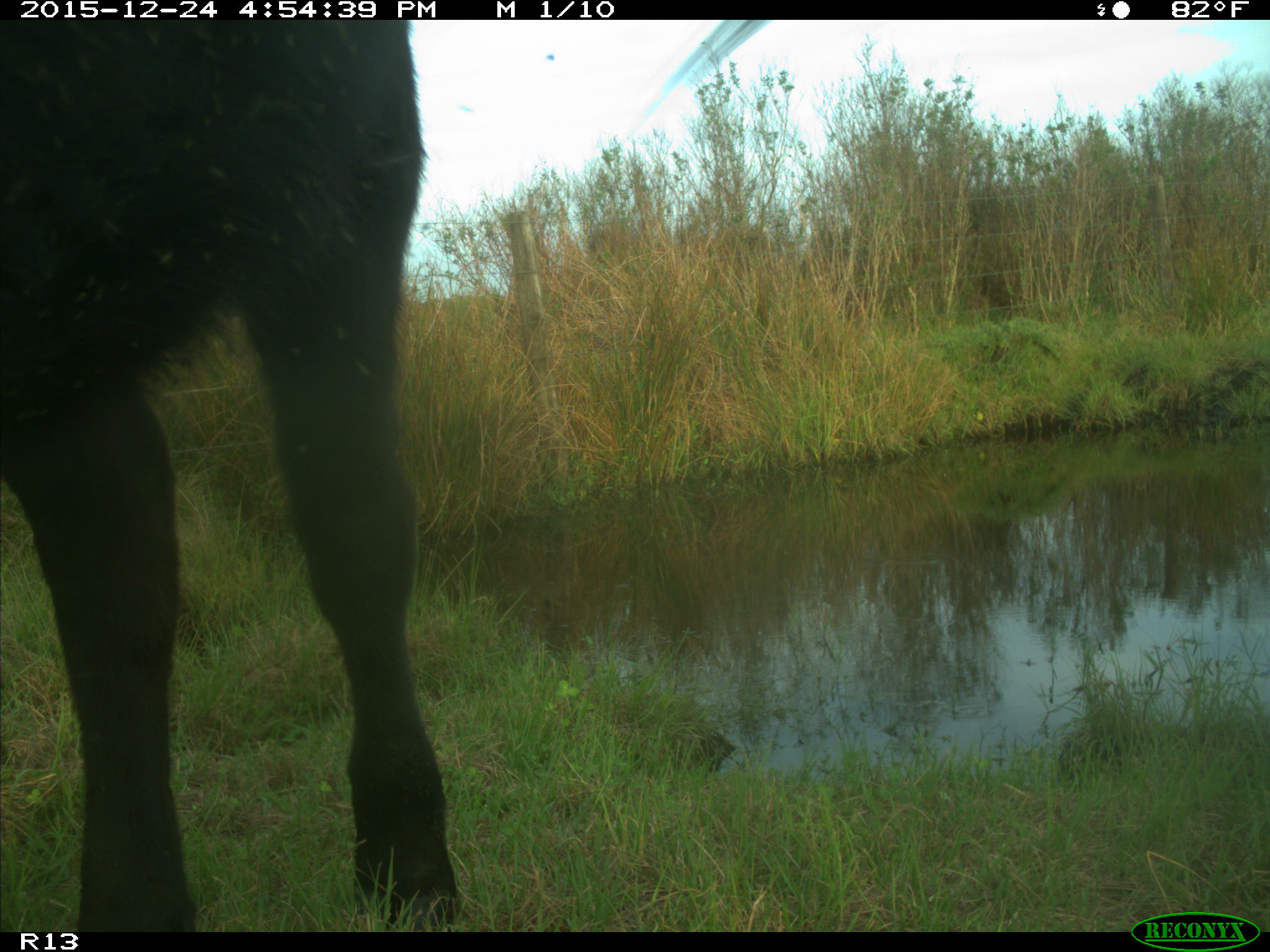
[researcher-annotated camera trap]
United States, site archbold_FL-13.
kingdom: Animalia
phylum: Chordata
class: Mammalia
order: Artiodactyla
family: Bovidae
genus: Bos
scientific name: Bos taurus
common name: domestic cow